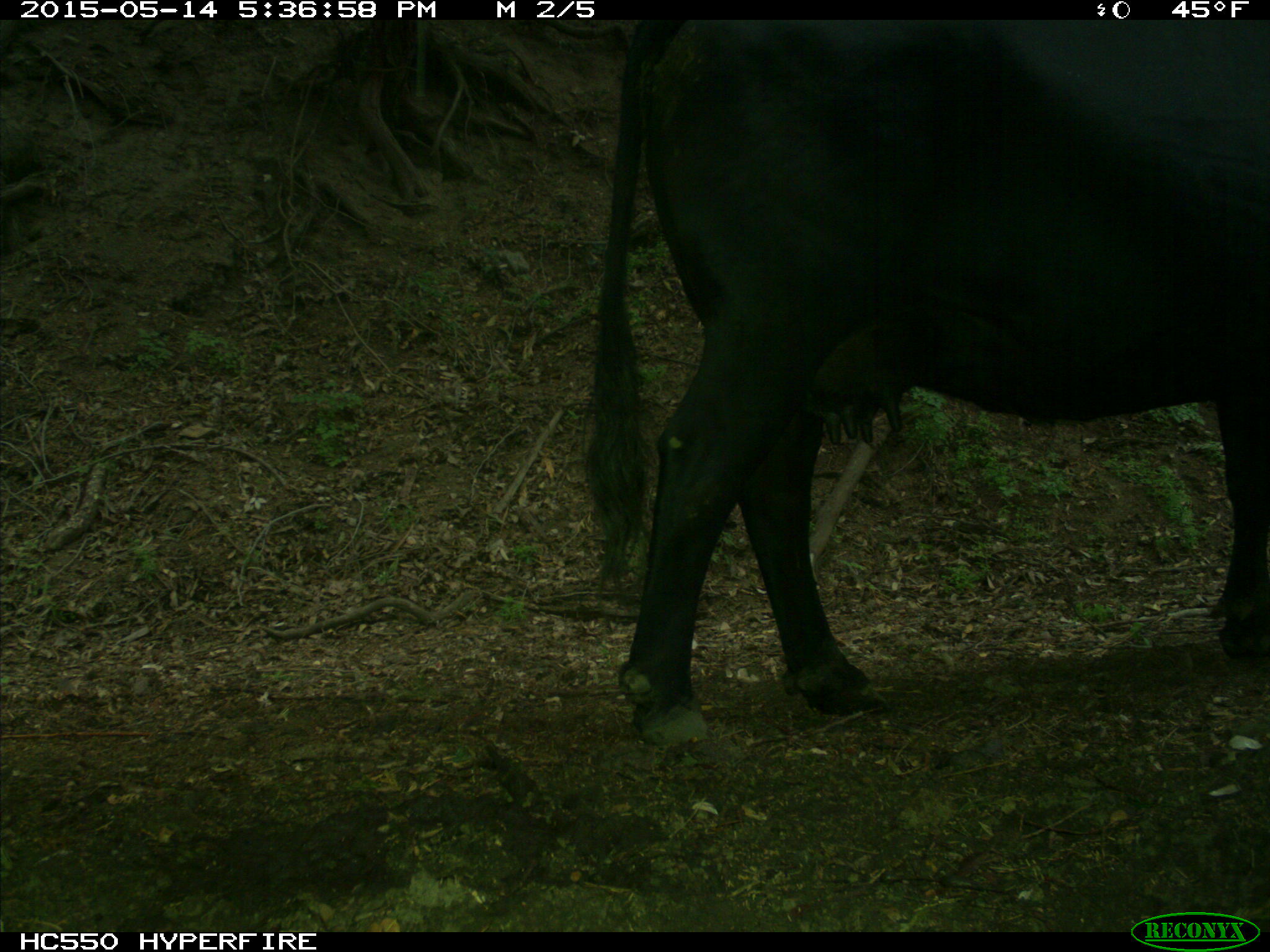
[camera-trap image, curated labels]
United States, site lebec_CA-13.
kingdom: Animalia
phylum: Chordata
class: Mammalia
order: Artiodactyla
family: Bovidae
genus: Bos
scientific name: Bos taurus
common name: domestic cow